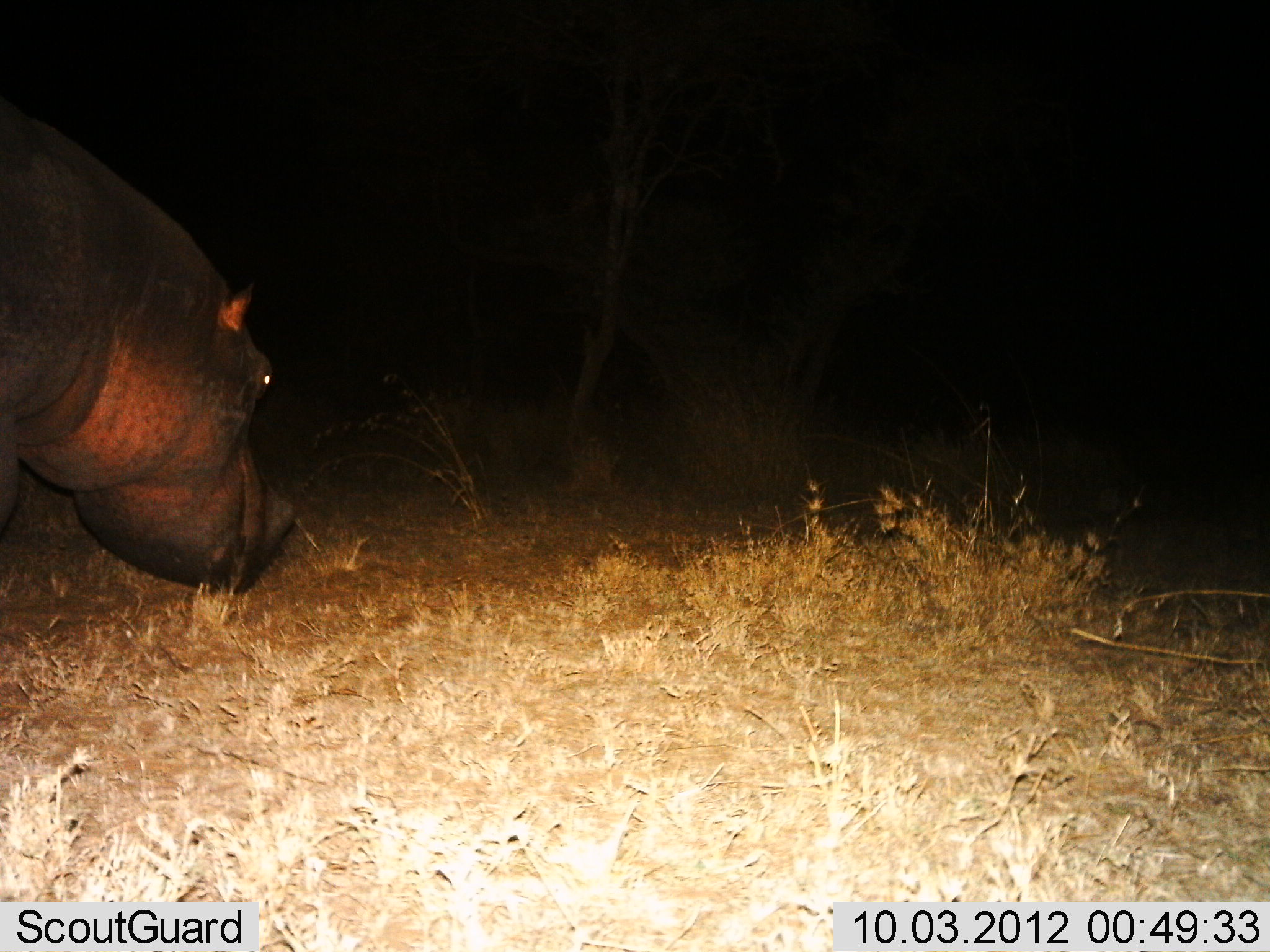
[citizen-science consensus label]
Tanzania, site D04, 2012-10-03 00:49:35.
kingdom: Animalia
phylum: Chordata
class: Mammalia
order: Artiodactyla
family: Hippopotamidae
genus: Hippopotamus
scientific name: Hippopotamus amphibius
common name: hippopotamus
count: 1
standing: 50%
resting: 0%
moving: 20%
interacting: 0%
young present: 0%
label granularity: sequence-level